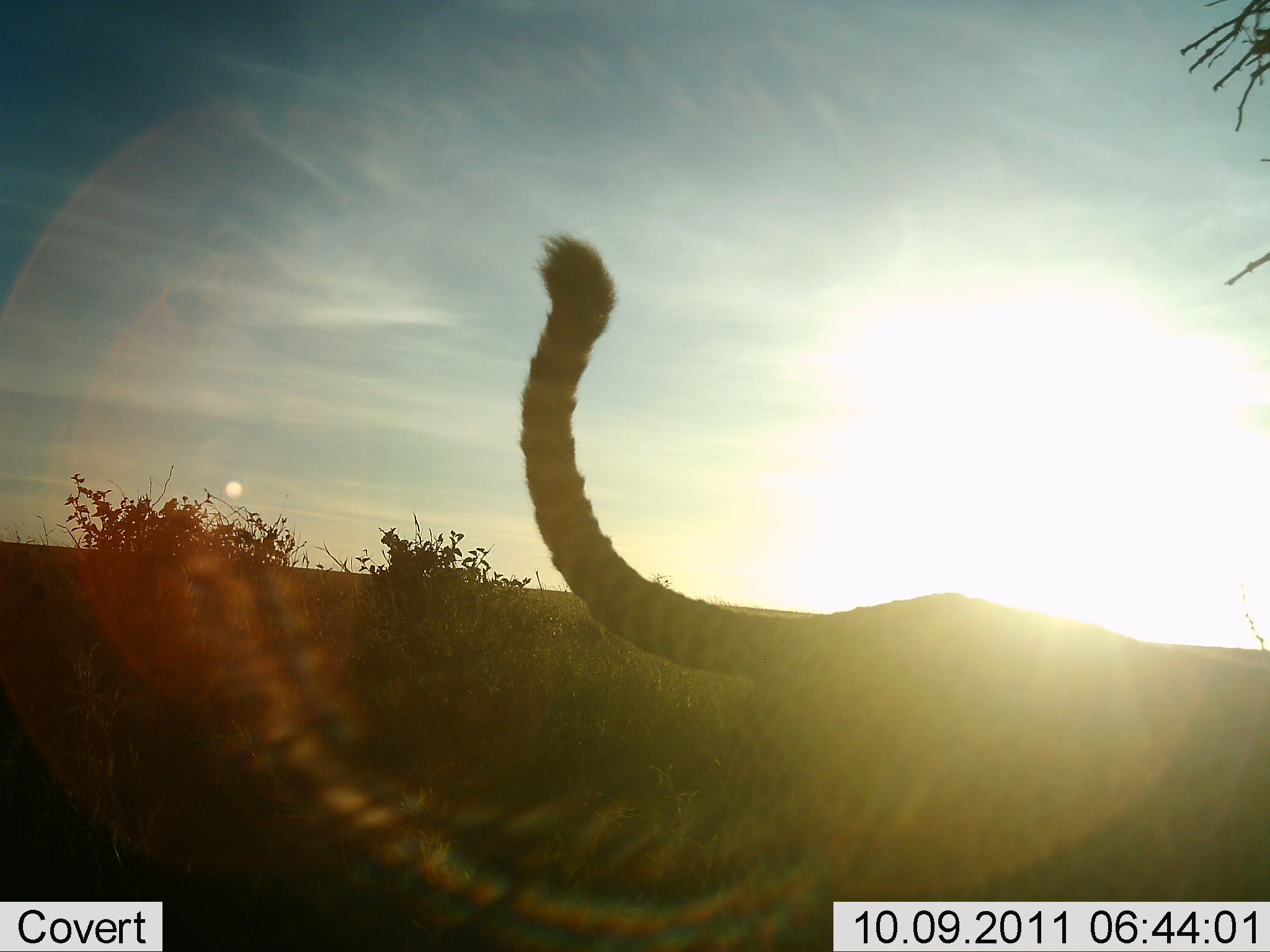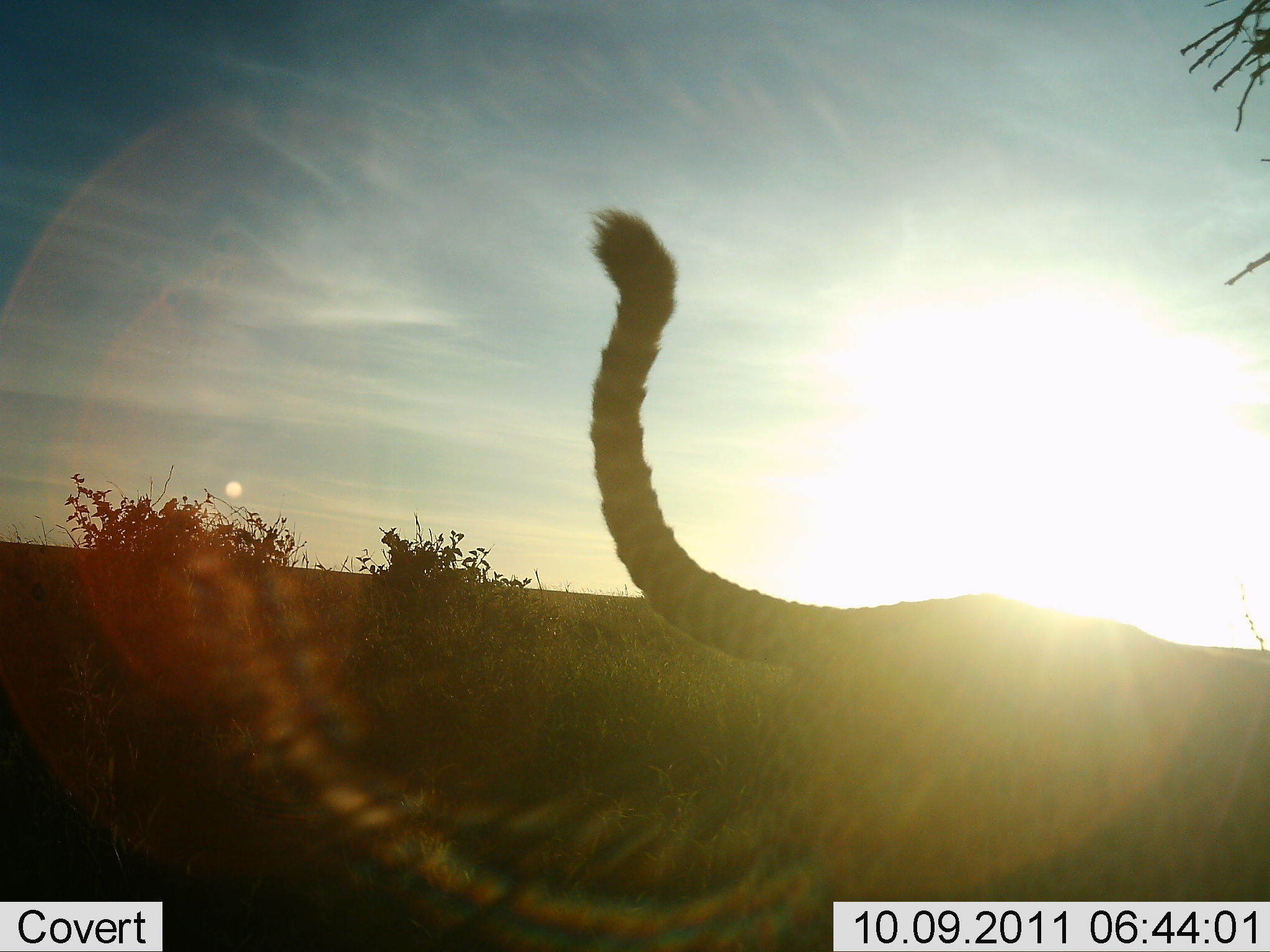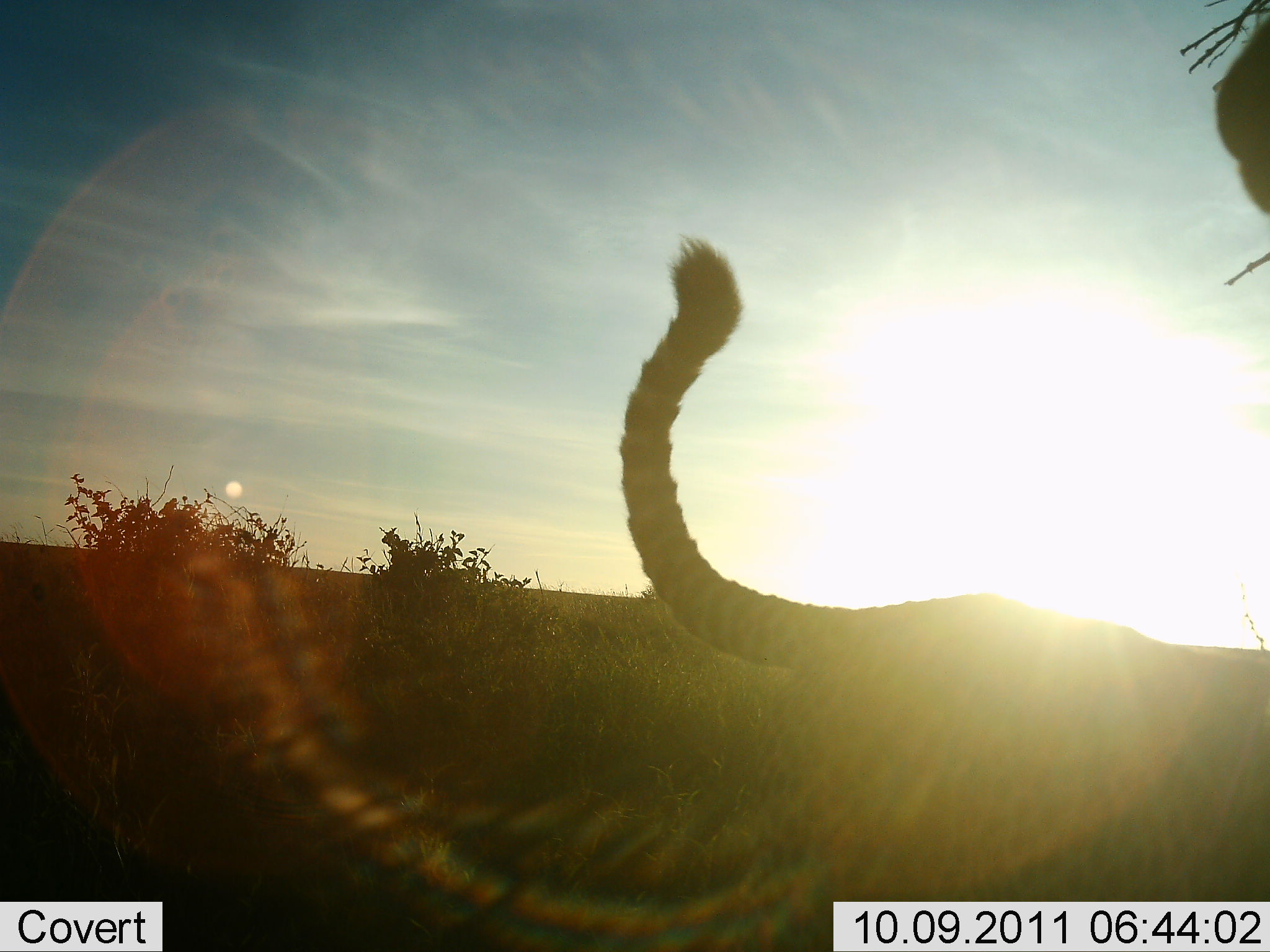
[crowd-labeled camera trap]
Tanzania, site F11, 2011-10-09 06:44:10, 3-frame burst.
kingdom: Animalia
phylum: Chordata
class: Mammalia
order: Carnivora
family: Felidae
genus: Acinonyx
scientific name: Acinonyx jubatus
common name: cheetah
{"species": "cheetah (Acinonyx jubatus)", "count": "1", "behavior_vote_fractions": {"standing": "70%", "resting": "10%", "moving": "20%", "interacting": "20%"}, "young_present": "0%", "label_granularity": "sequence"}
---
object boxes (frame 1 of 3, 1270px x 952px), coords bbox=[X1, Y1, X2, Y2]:
animal: bbox=[518, 230, 1270, 952]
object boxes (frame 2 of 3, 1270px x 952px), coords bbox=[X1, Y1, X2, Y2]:
animal: bbox=[583, 207, 1270, 951]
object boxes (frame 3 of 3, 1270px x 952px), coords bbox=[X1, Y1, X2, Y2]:
animal: bbox=[617, 235, 1270, 952]; bbox=[1215, 14, 1269, 214]